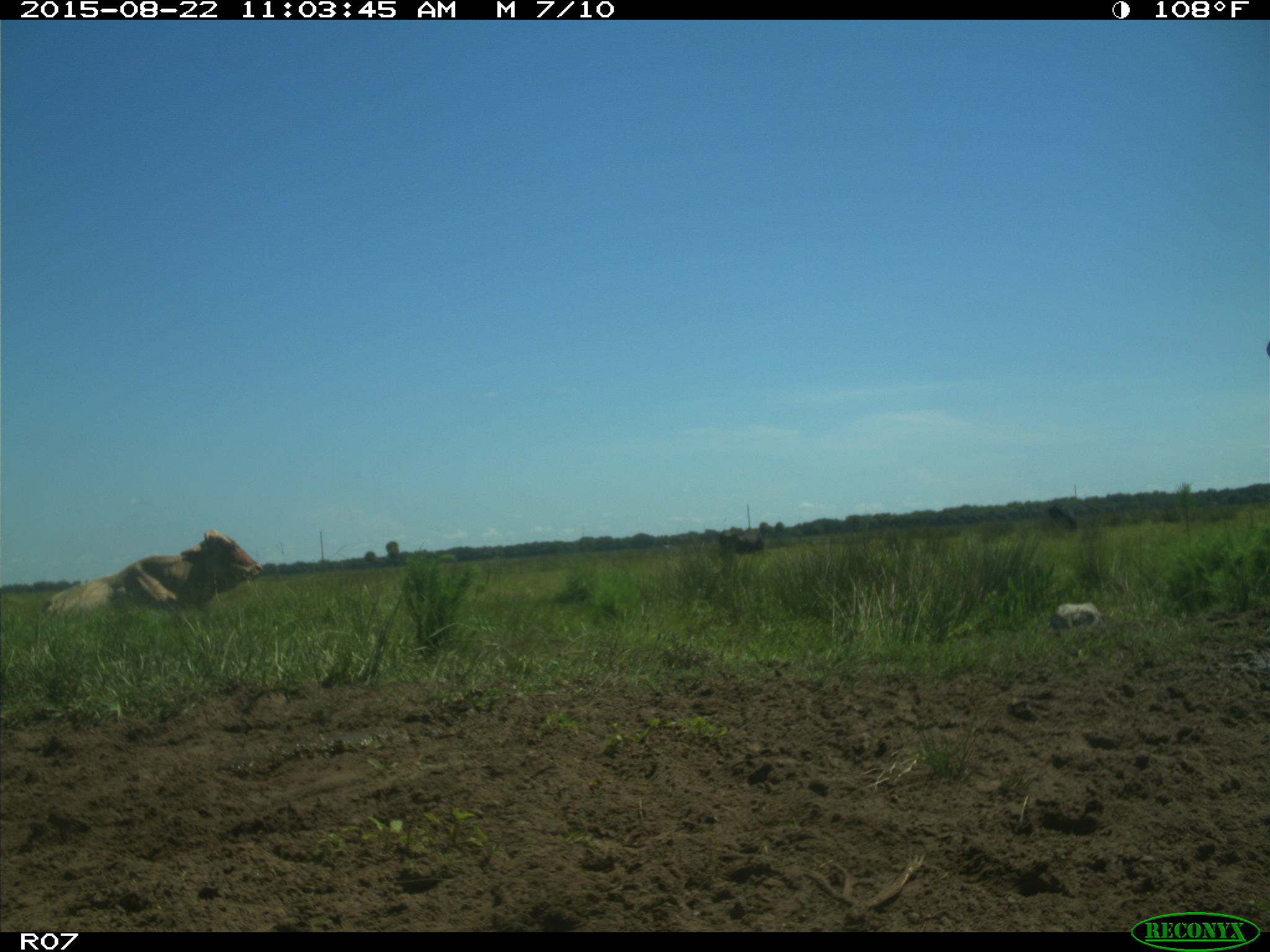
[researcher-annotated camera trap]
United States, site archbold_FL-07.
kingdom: Animalia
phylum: Chordata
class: Mammalia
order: Artiodactyla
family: Bovidae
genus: Bos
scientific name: Bos taurus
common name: domestic cow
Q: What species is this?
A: Bos taurus (domestic cow).